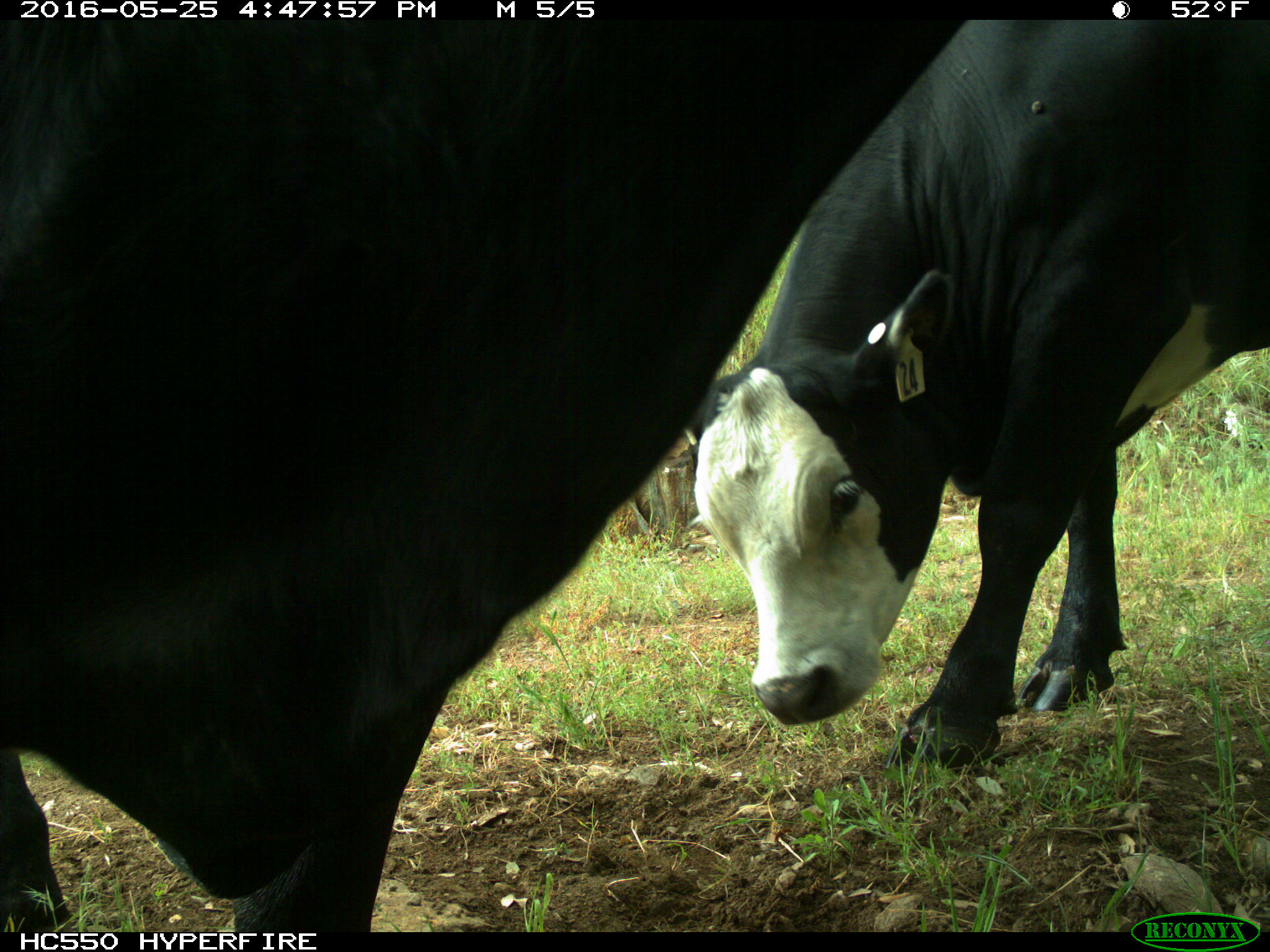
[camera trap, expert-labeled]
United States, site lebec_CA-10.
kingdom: Animalia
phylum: Chordata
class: Mammalia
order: Artiodactyla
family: Bovidae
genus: Bos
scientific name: Bos taurus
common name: domestic cow